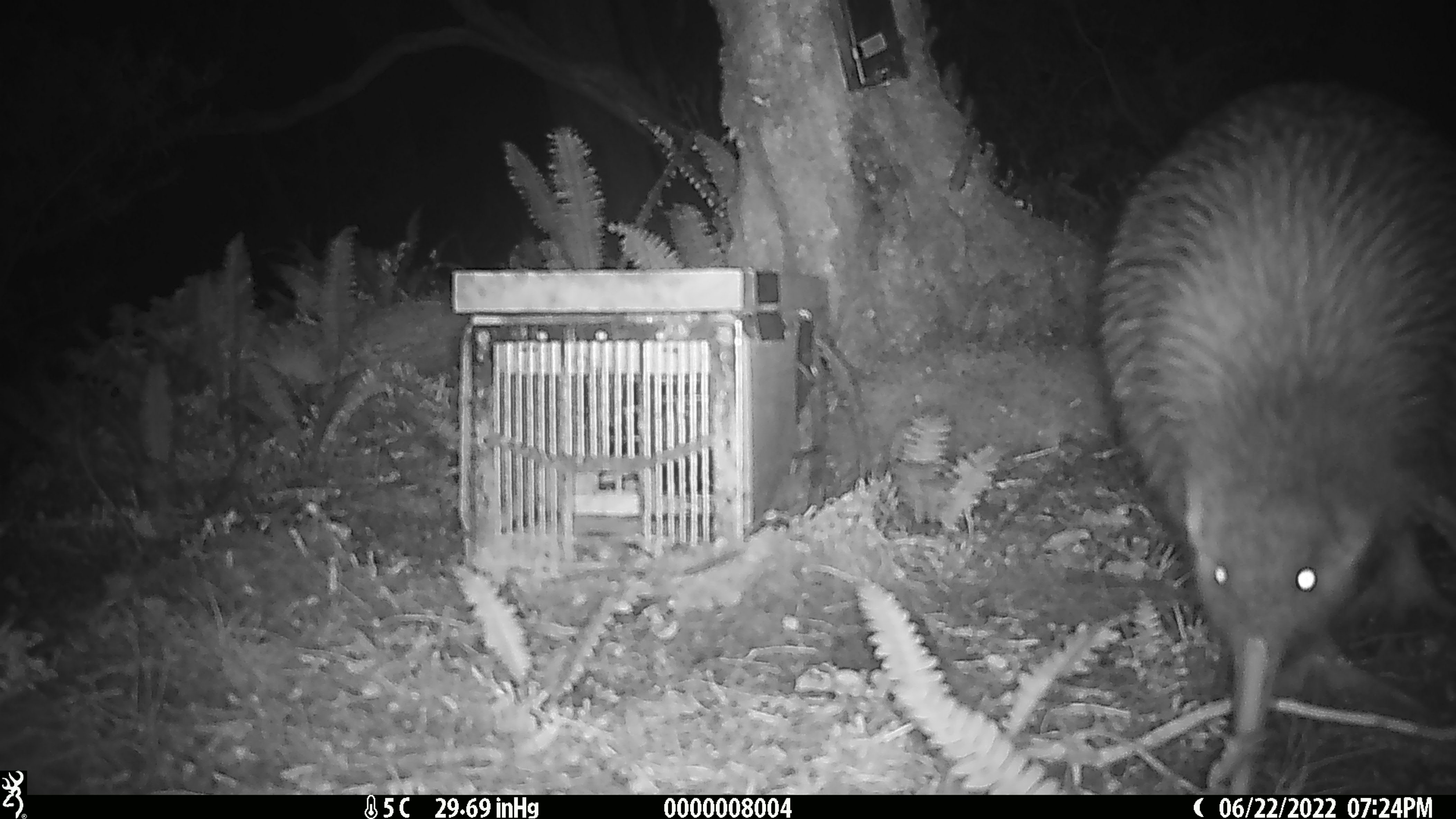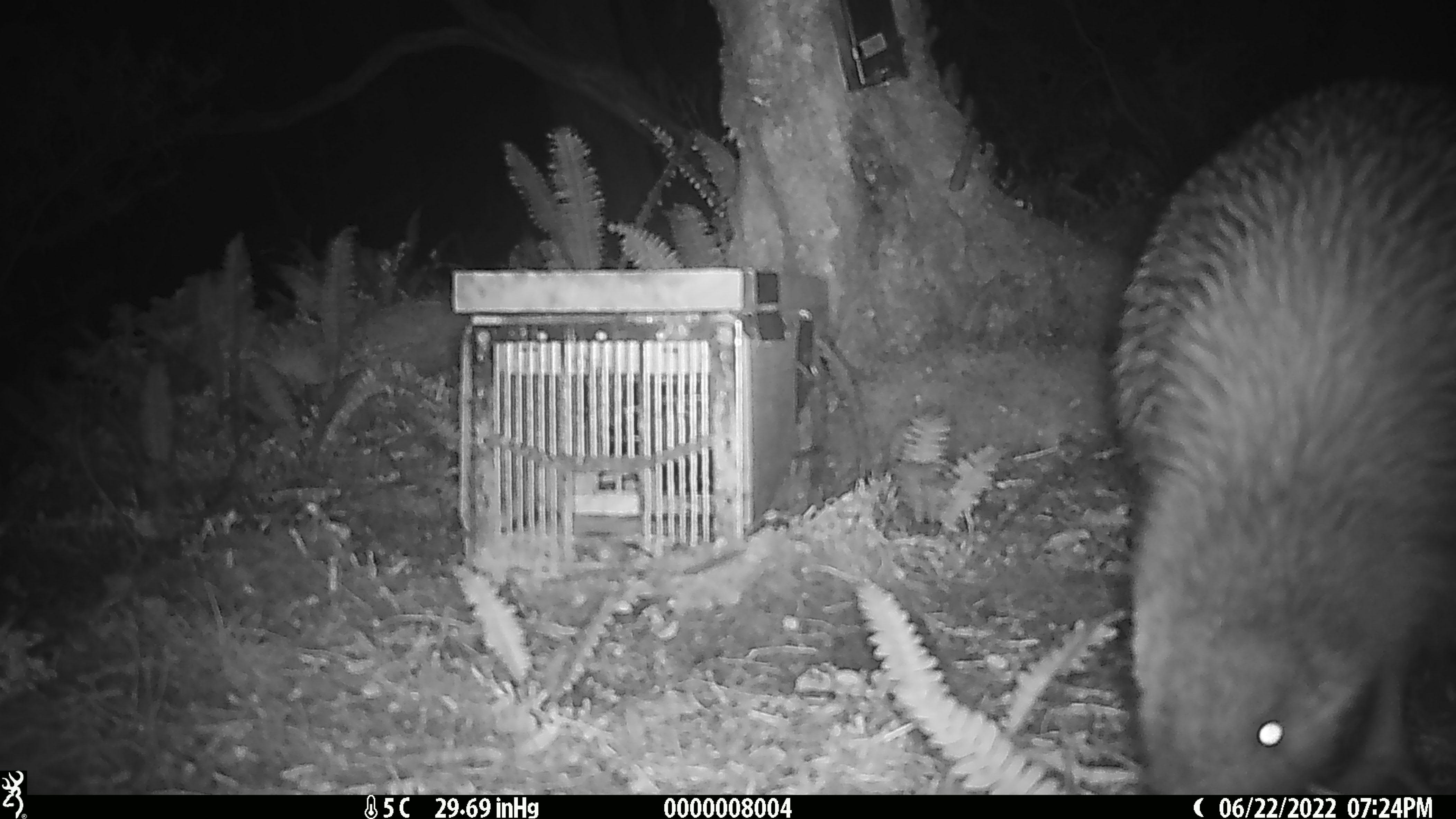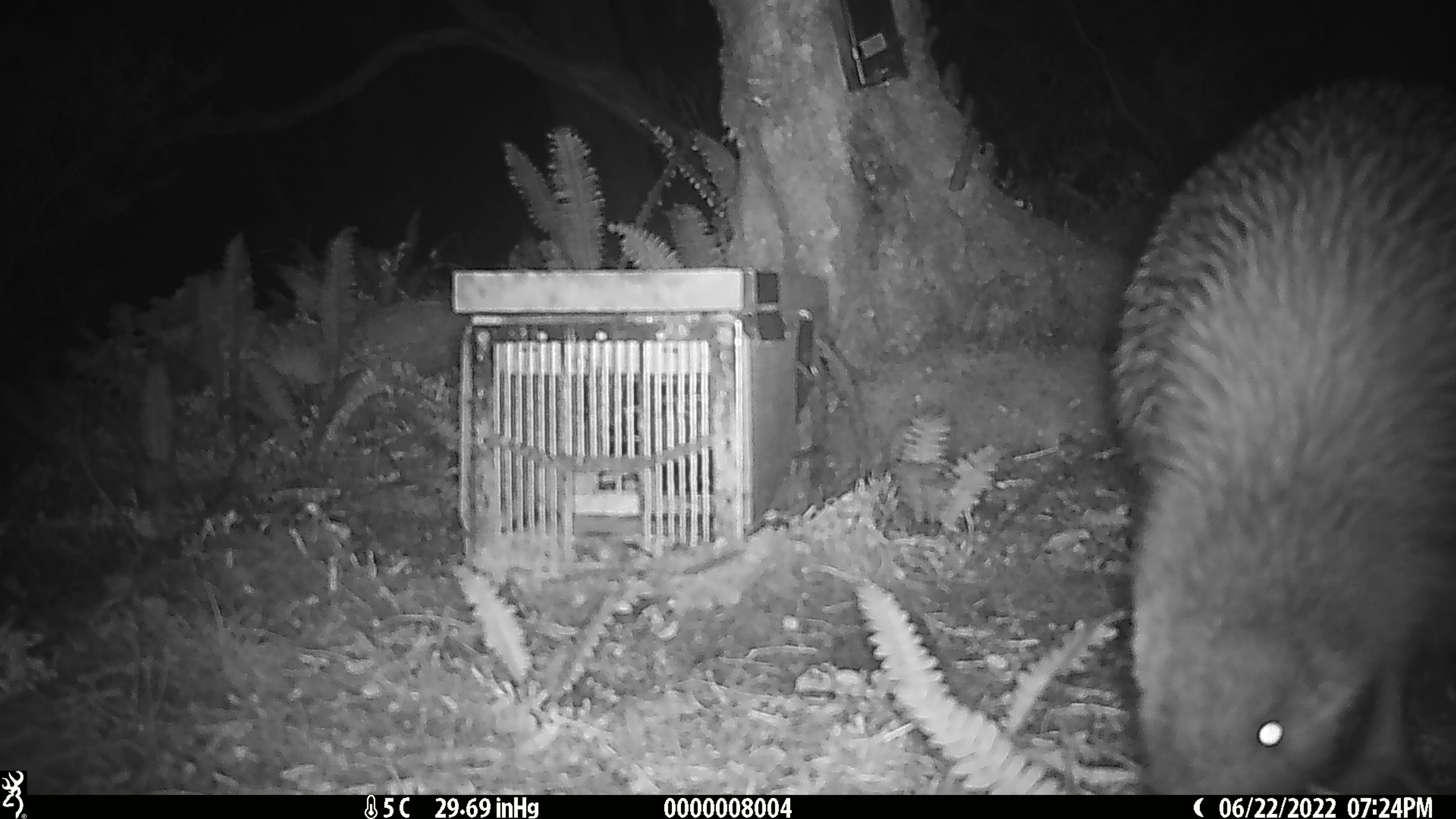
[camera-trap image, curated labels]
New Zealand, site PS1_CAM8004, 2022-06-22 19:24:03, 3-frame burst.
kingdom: Animalia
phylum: Chordata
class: Aves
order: Apterygiformes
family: Apterygidae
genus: Apteryx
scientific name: Apteryx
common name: kiwi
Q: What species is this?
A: Kiwi (Apteryx).